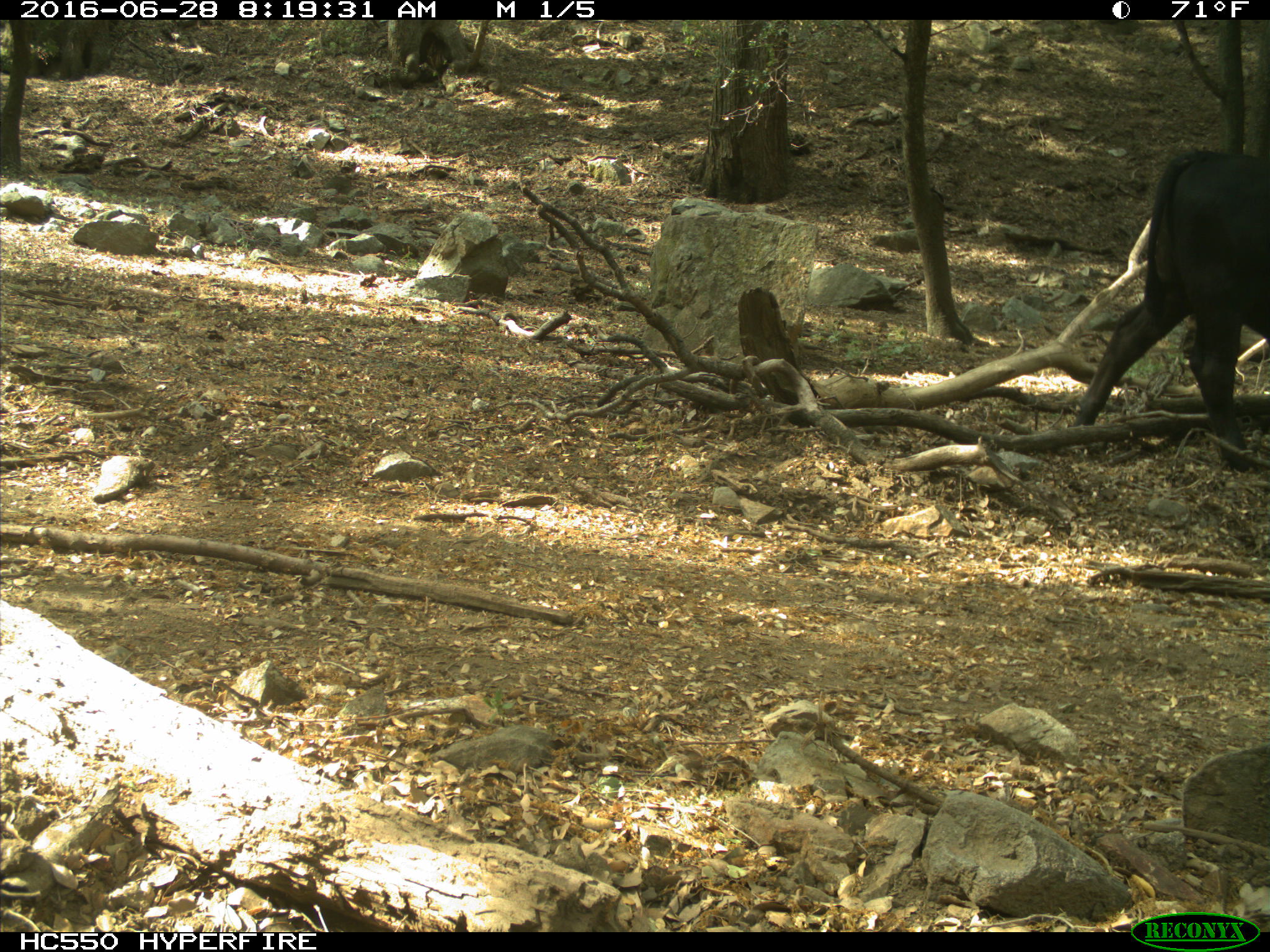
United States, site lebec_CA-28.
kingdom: Animalia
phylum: Chordata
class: Mammalia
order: Artiodactyla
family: Bovidae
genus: Bos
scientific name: Bos taurus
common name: domestic cow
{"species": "Bos taurus (domestic cow)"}